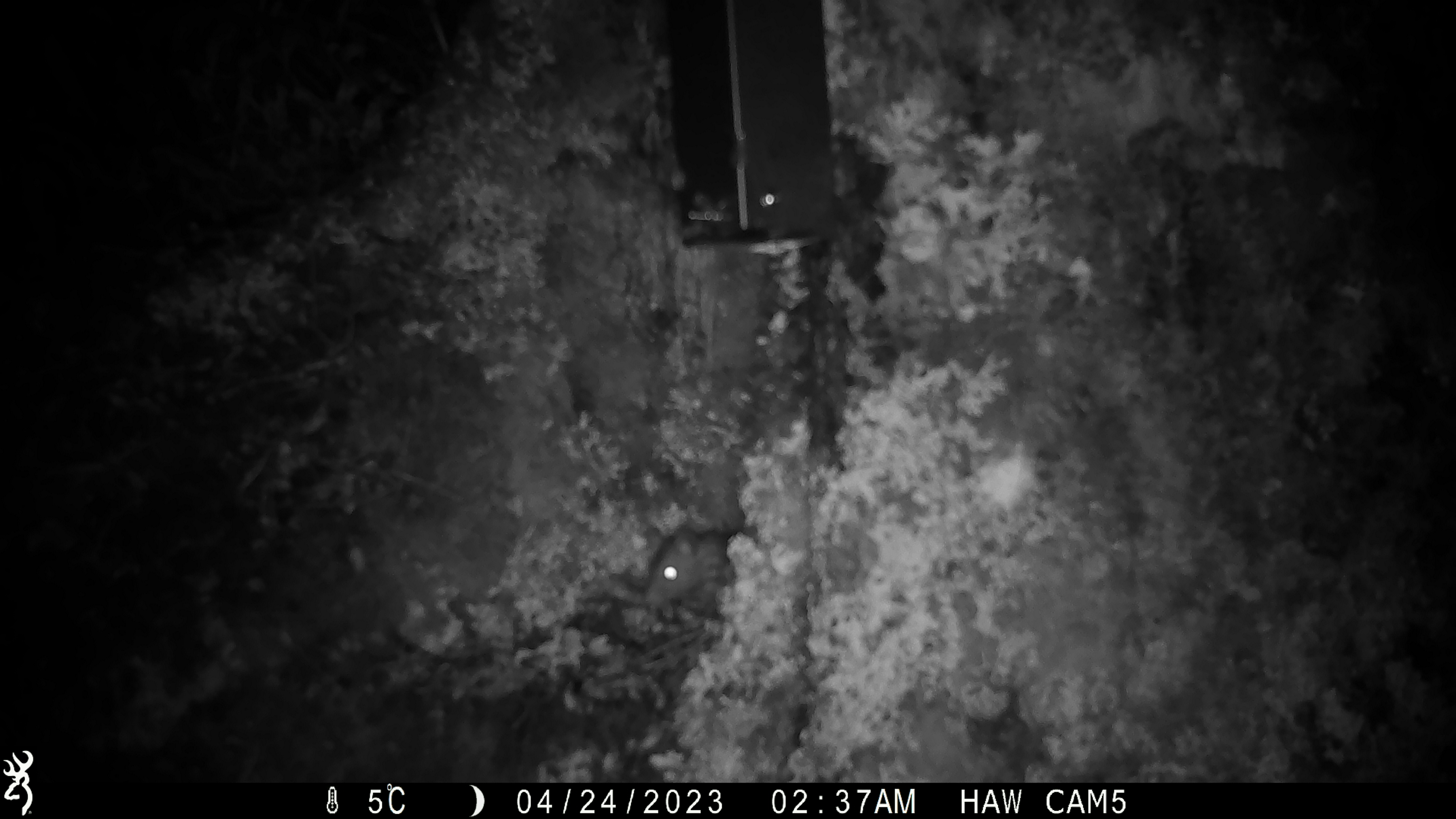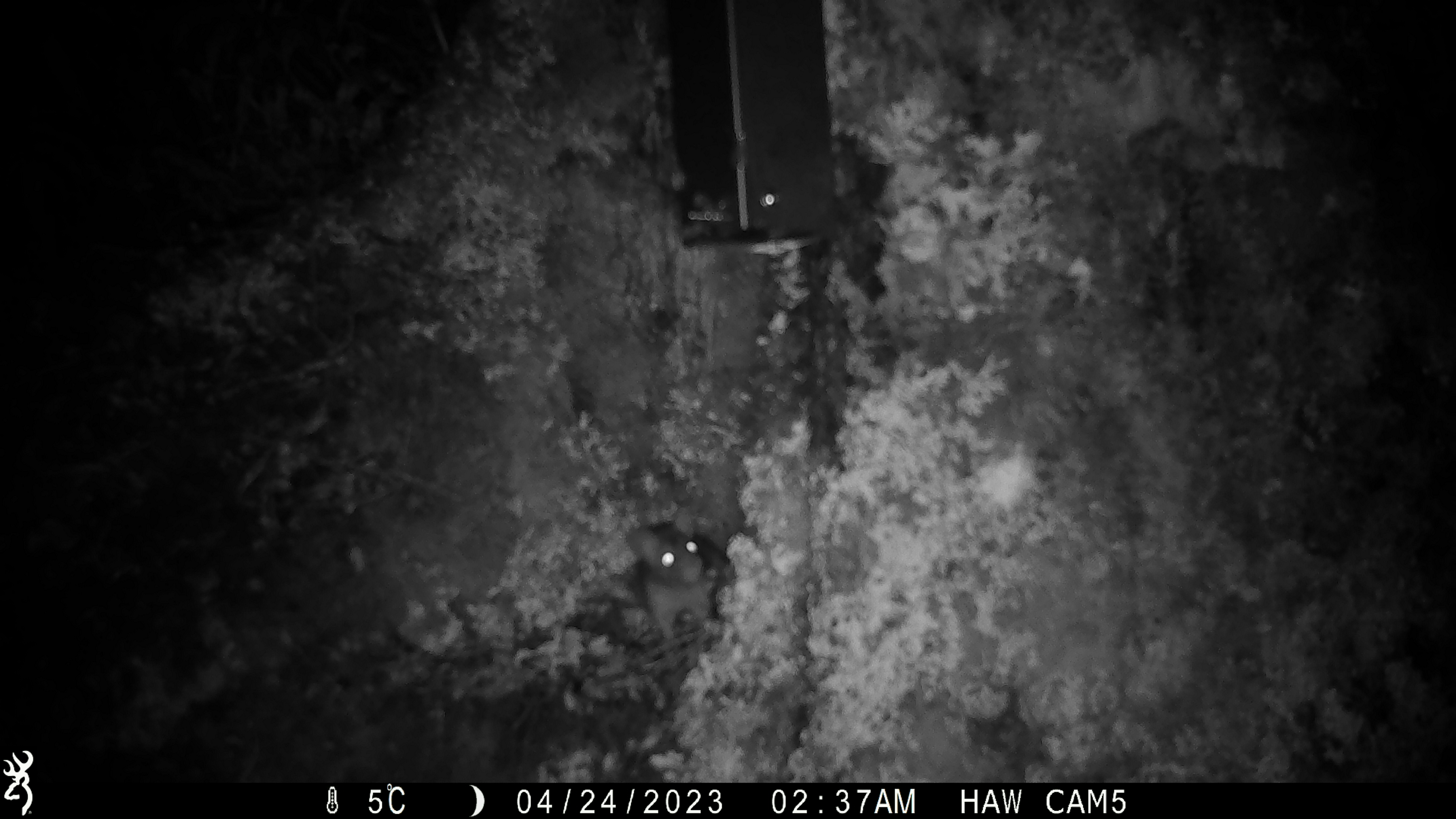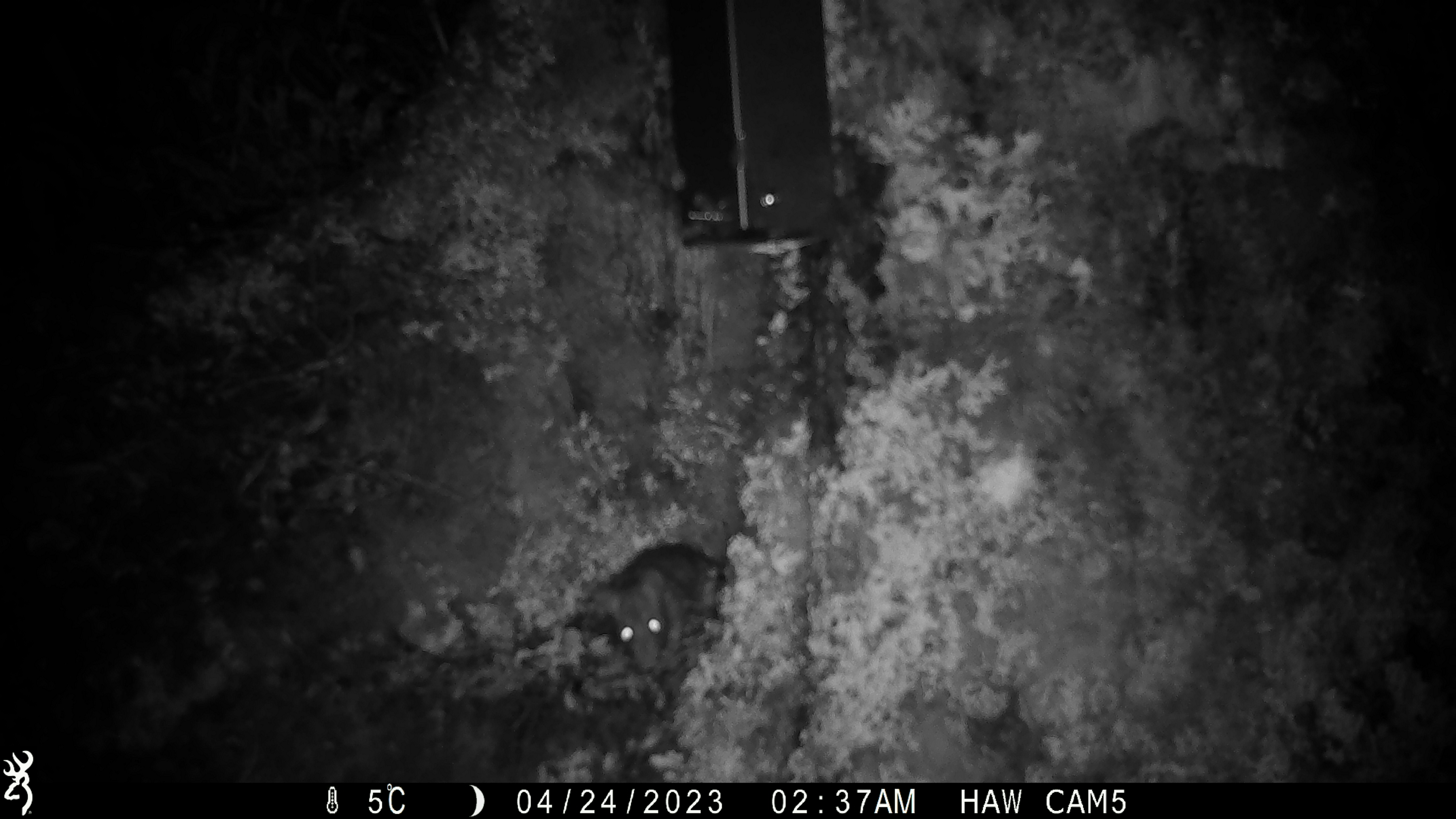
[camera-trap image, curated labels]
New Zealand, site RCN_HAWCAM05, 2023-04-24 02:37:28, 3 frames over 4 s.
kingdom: Animalia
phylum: Chordata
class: Mammalia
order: Rodentia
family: Muridae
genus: Rattus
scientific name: Rattus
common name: rat